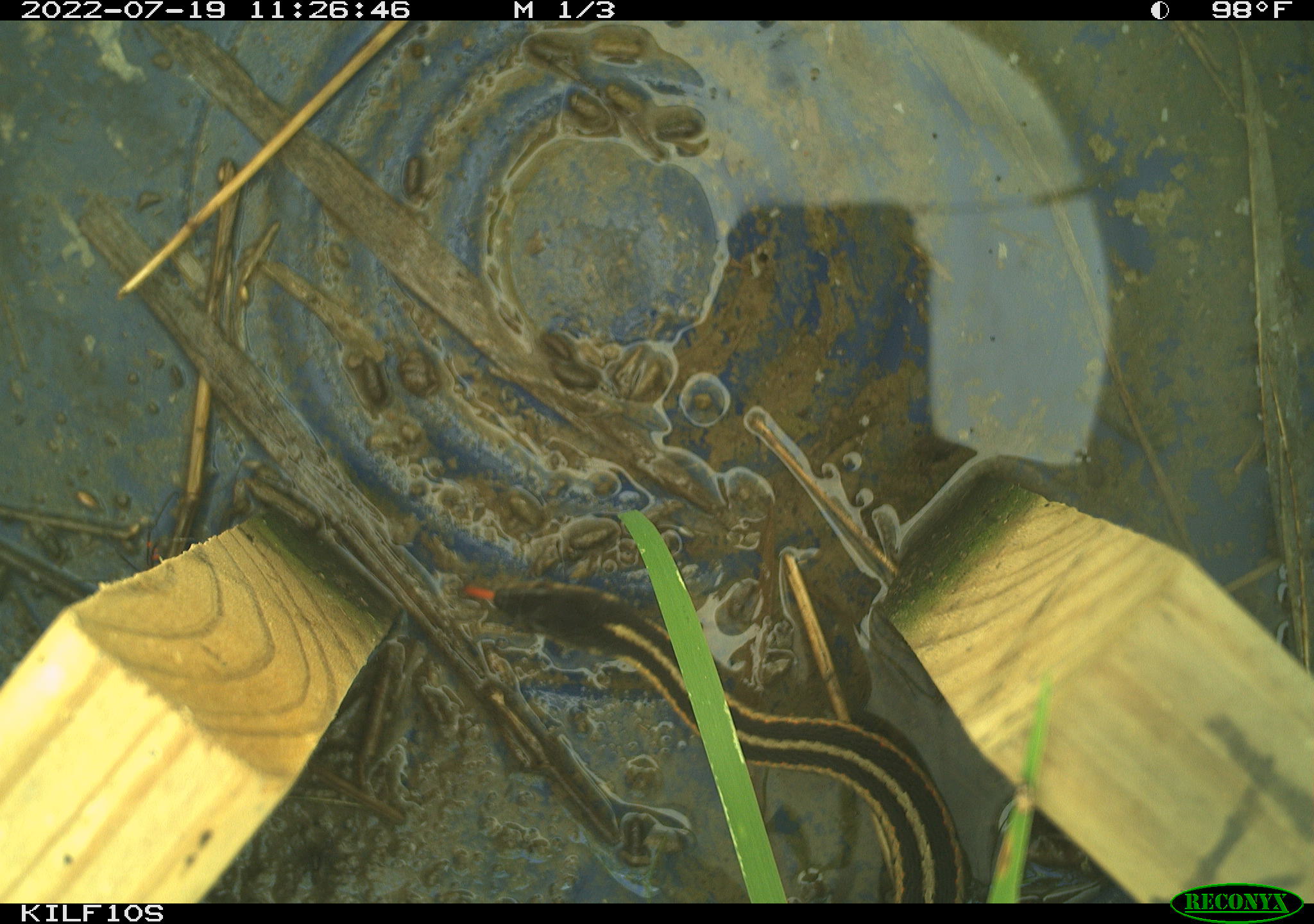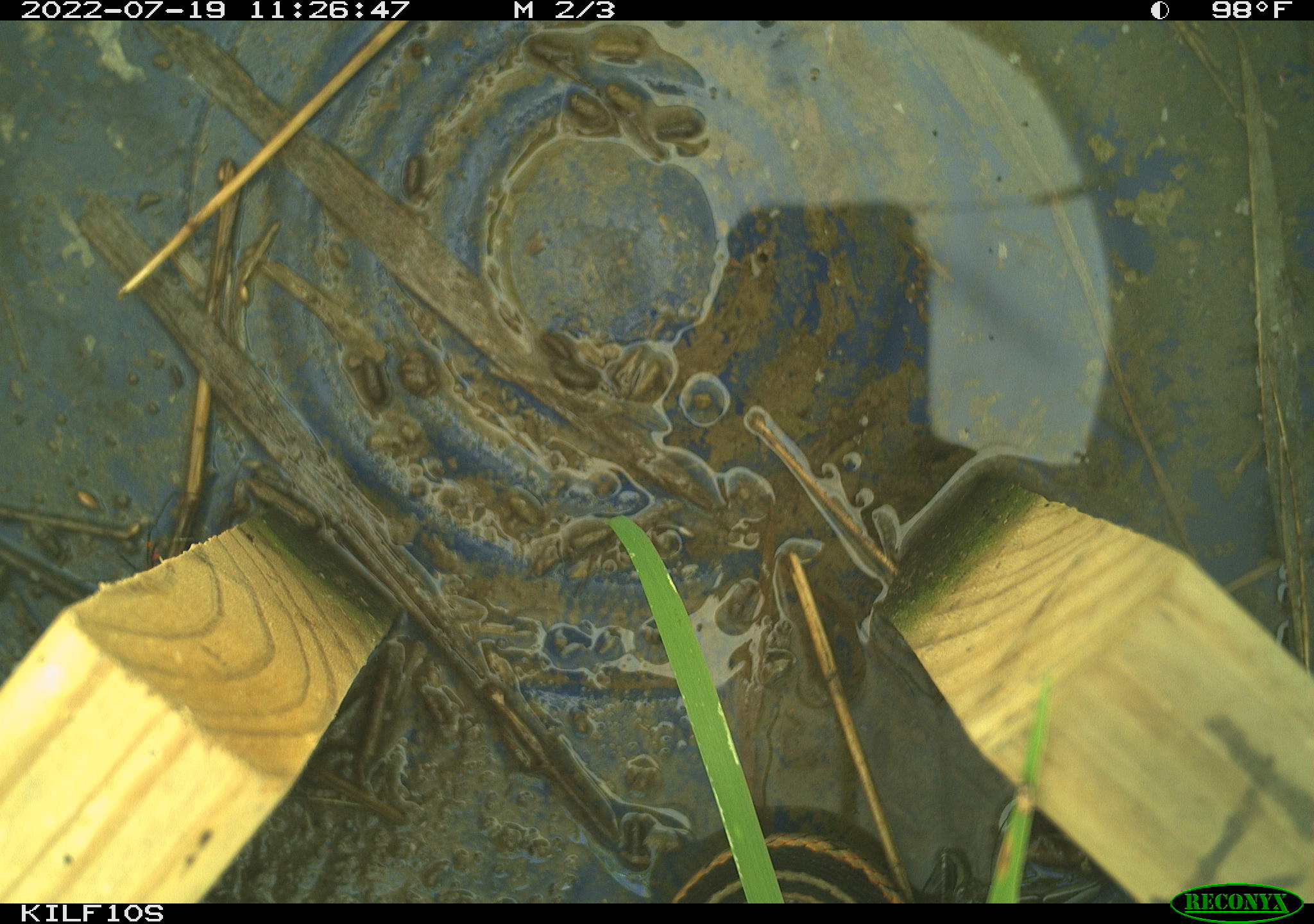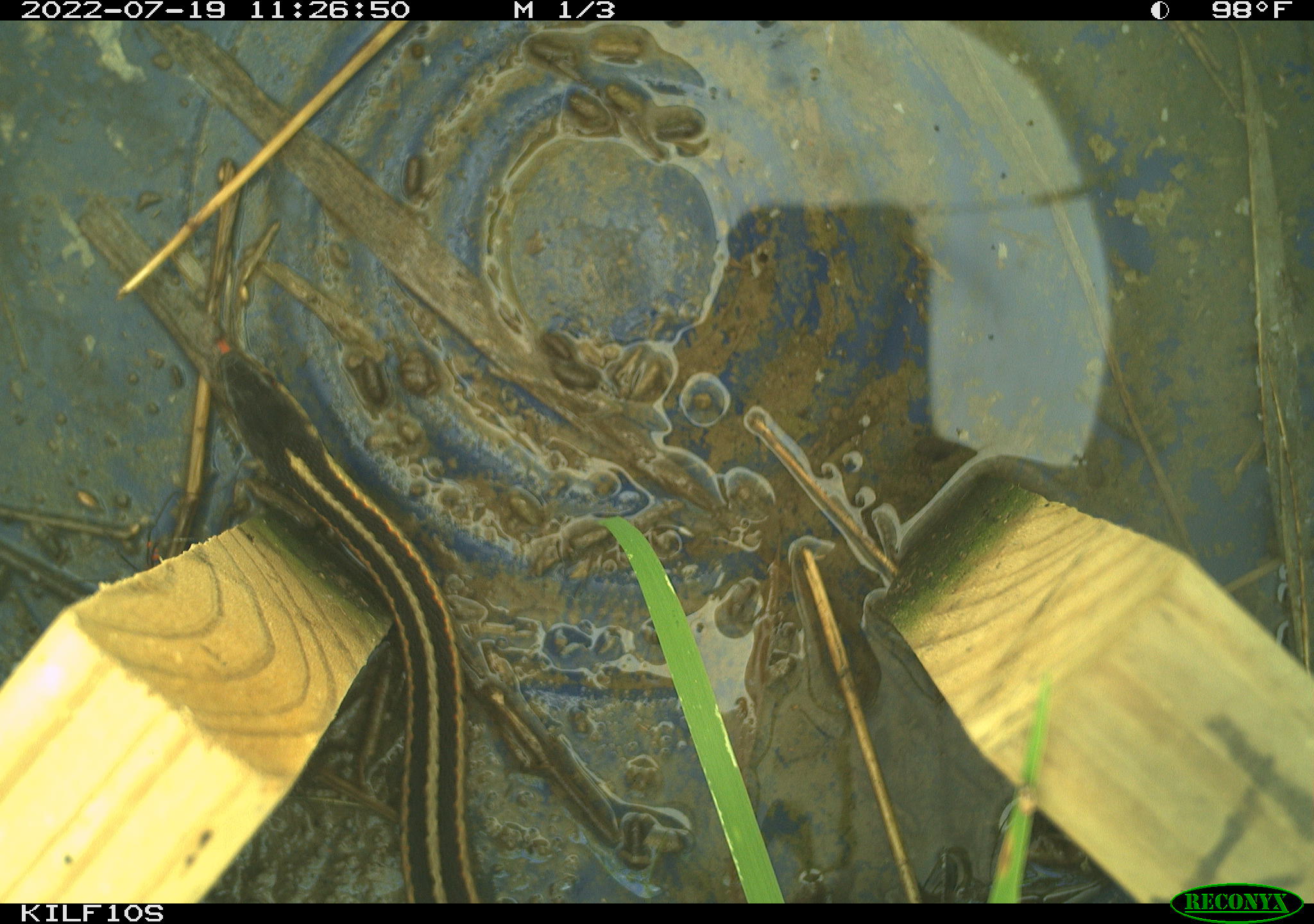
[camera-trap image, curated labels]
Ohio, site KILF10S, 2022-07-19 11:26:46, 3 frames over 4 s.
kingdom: Animalia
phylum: Chordata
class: Reptilia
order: Squamata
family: Colubridae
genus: Thamnophis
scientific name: Thamnophis sirtalis sirtalis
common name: eastern gartersnake